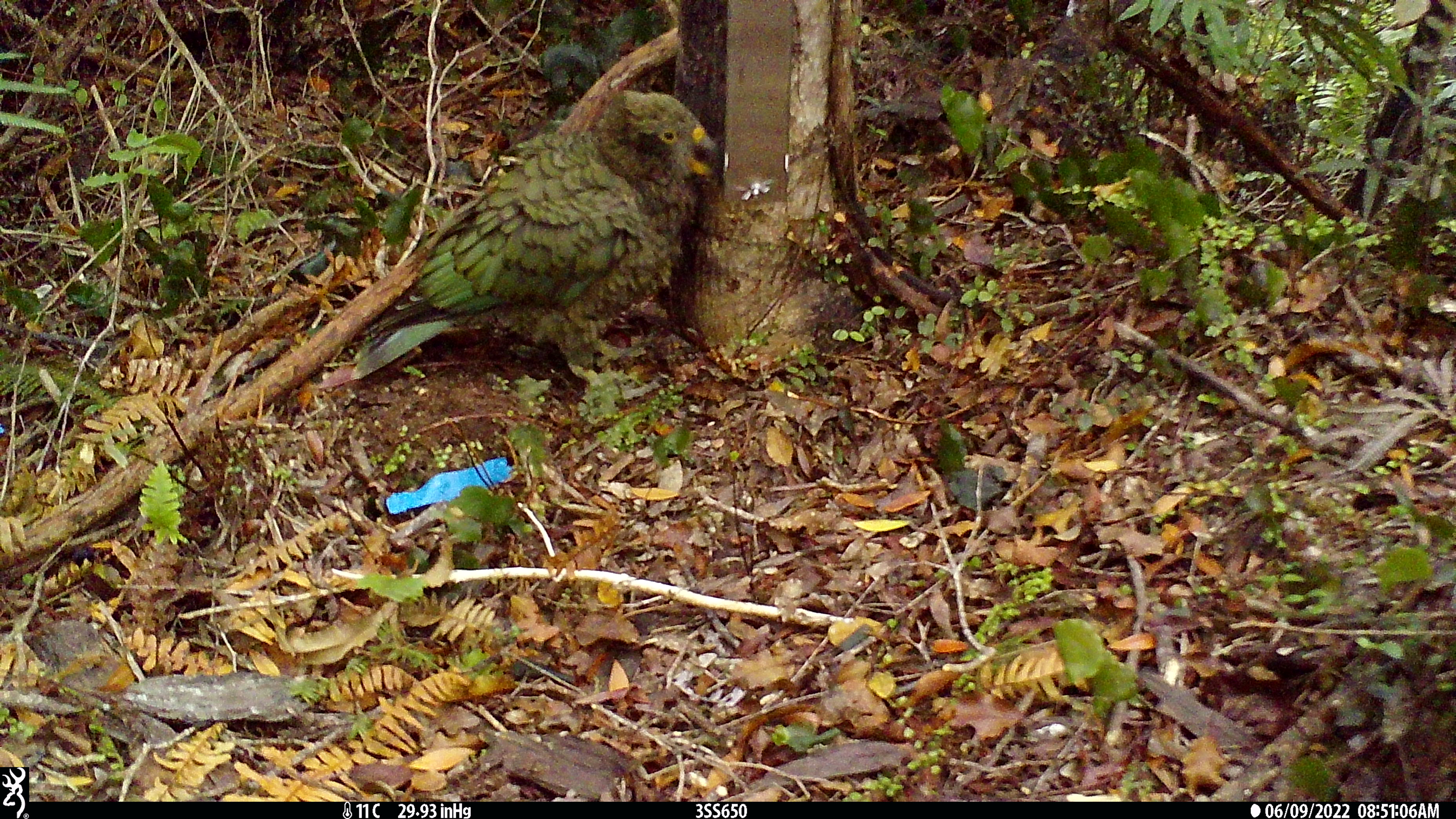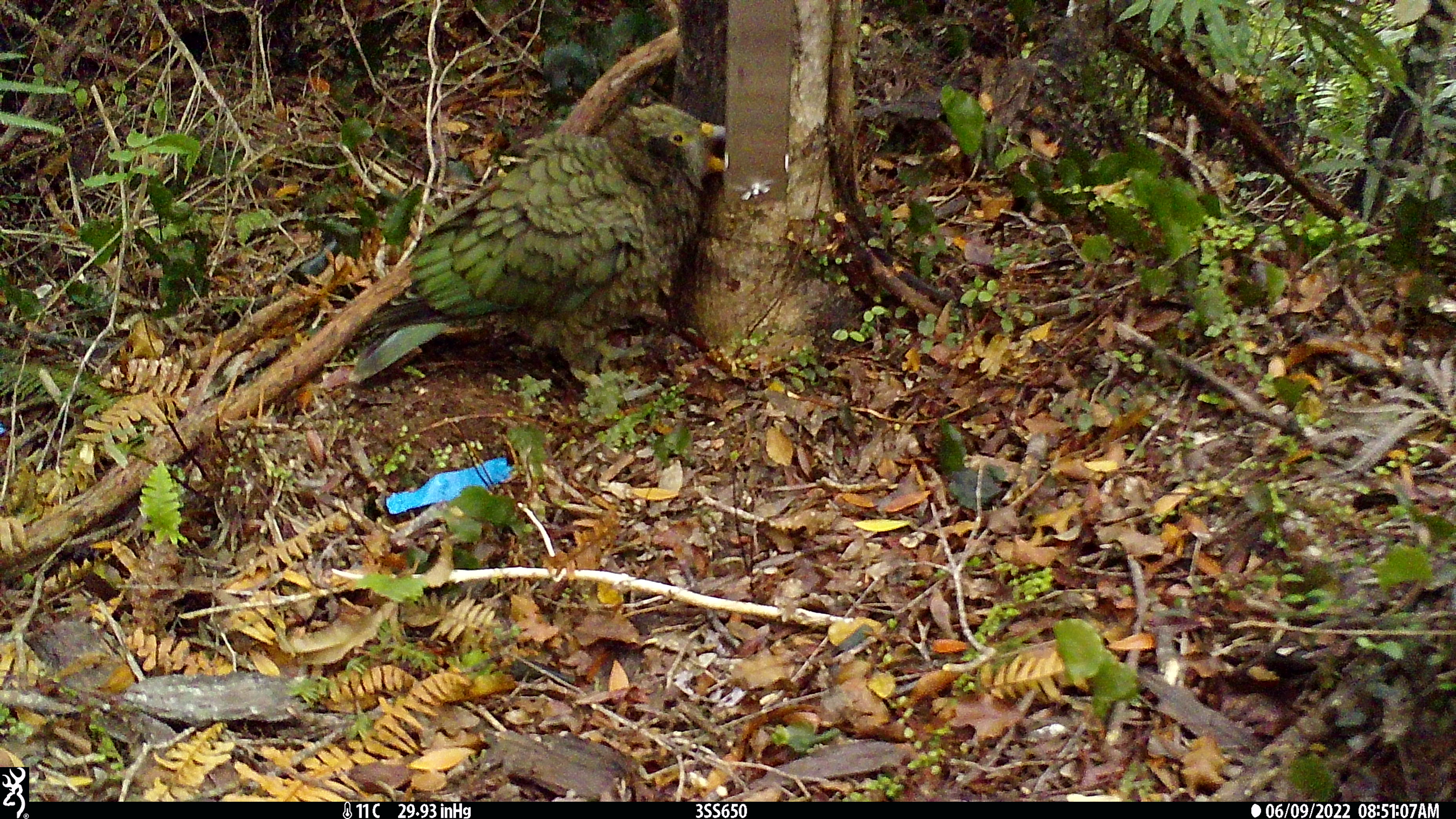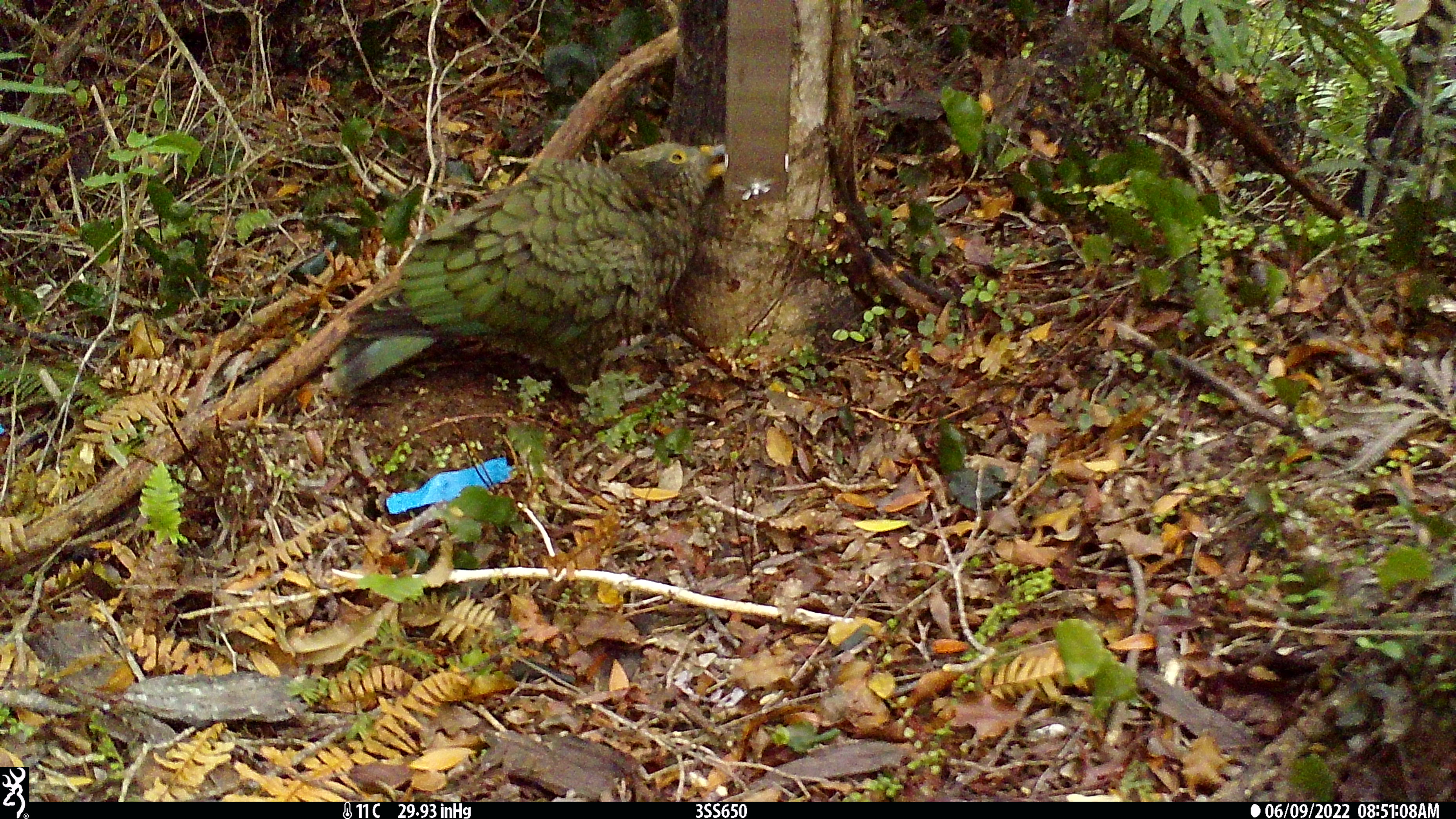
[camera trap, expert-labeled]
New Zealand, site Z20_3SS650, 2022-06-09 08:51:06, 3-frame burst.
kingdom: Animalia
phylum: Chordata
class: Aves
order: Psittaciformes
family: Strigopidae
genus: Nestor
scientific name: Nestor notabilis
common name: kea